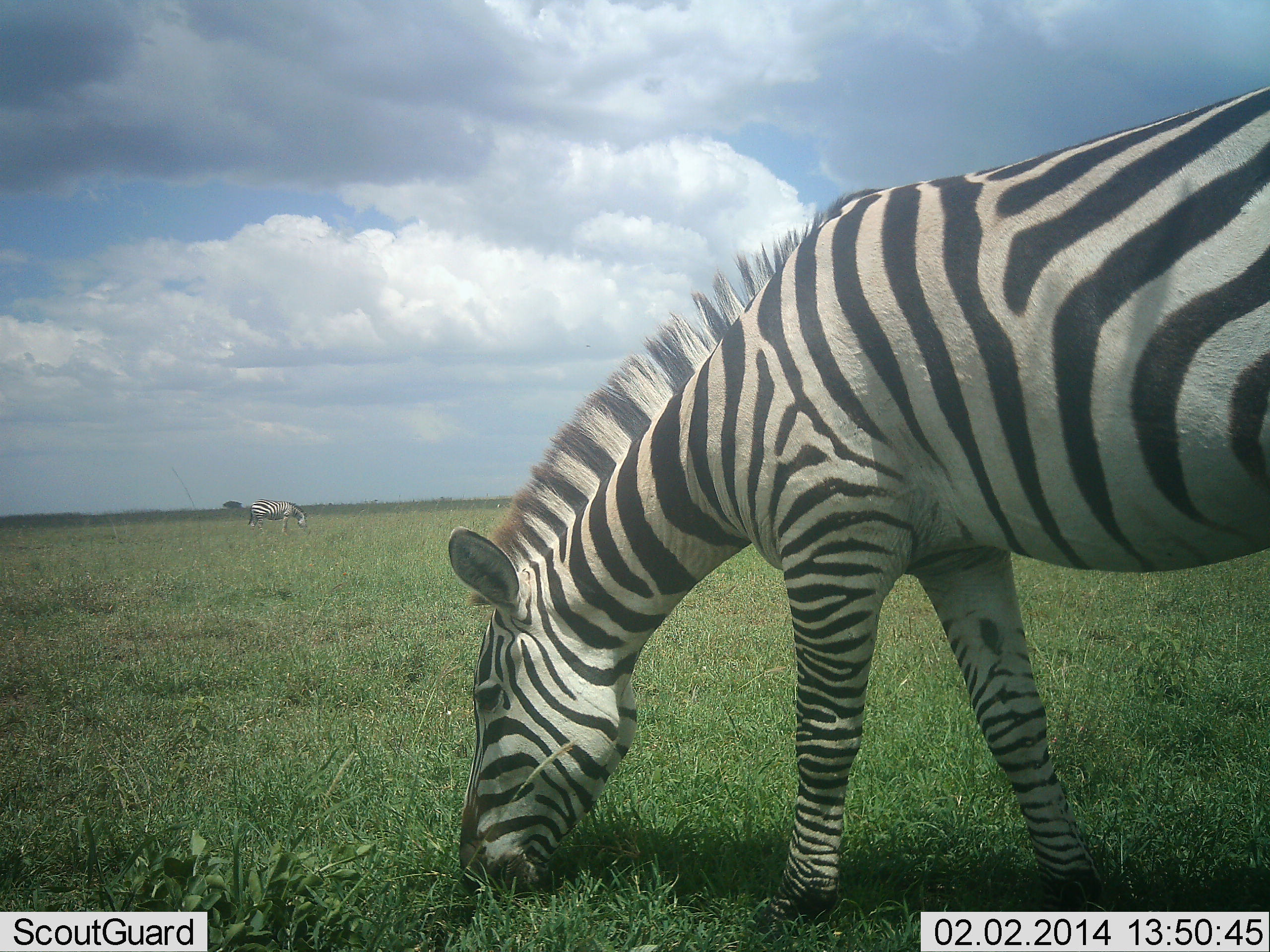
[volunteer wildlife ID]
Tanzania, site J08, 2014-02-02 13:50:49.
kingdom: Animalia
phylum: Chordata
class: Mammalia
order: Perissodactyla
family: Equidae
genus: Equus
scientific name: Equus quagga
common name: plains zebra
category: zebra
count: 2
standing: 40%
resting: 0%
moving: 0%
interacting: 0%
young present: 0%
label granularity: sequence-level